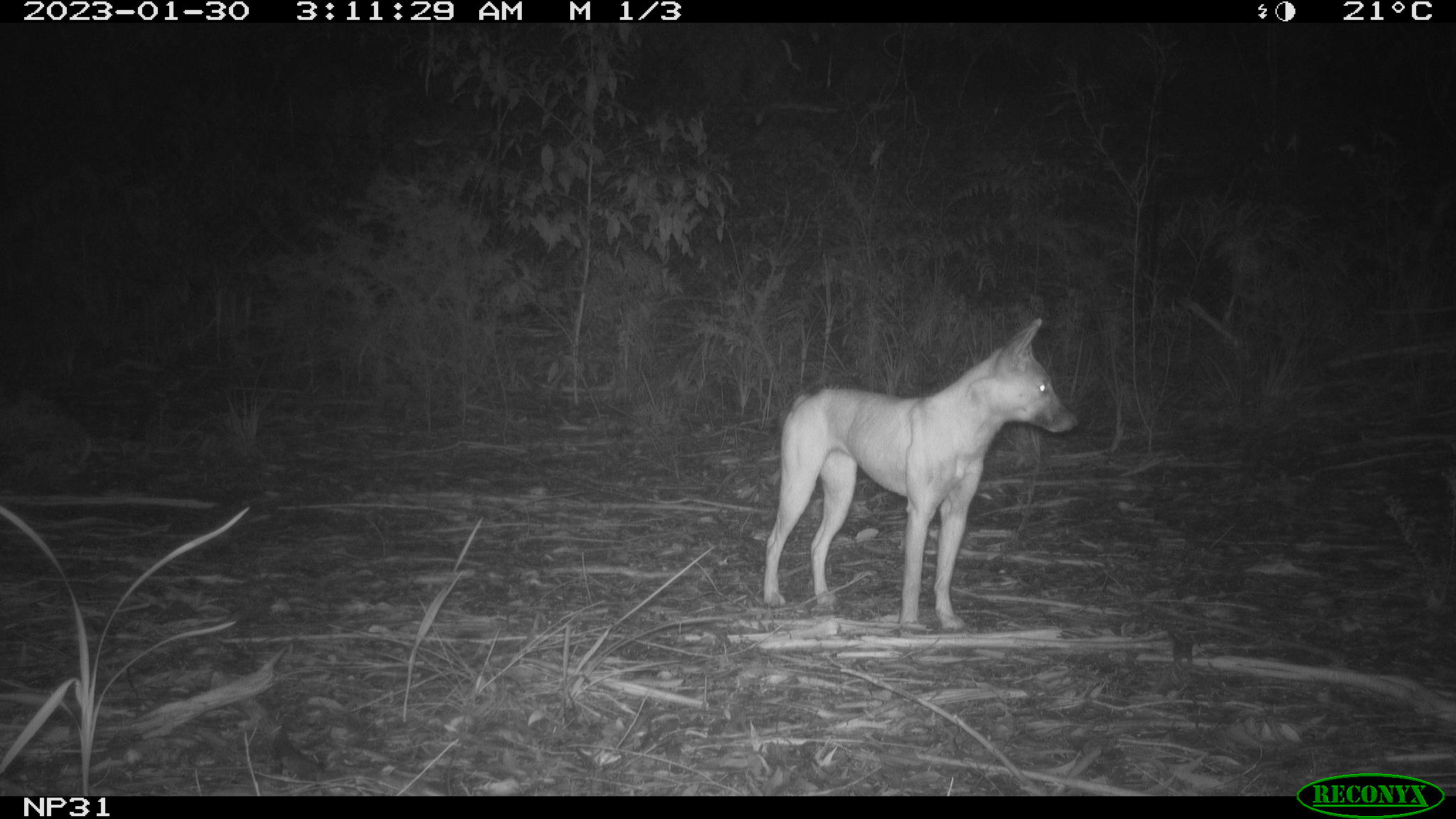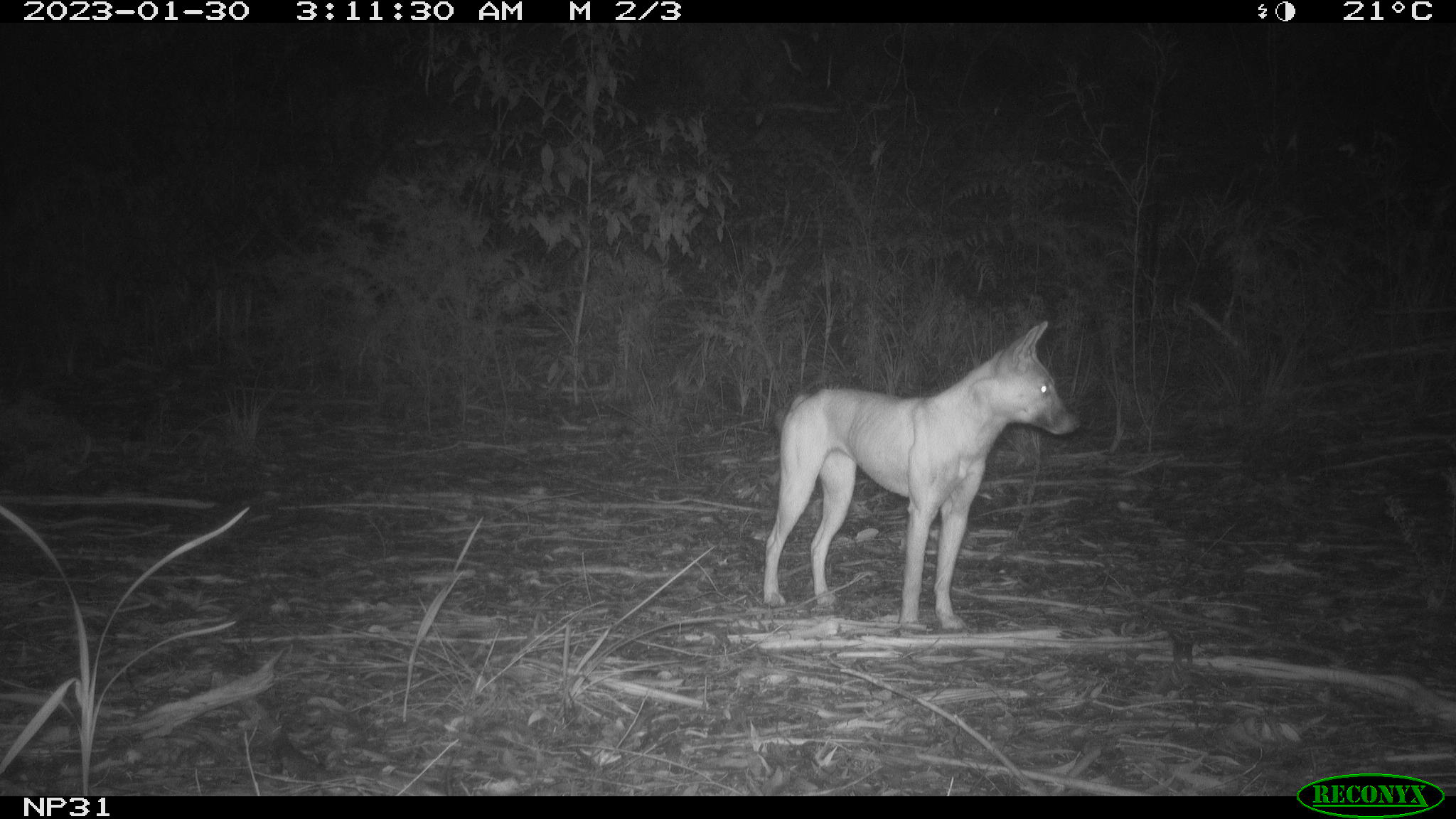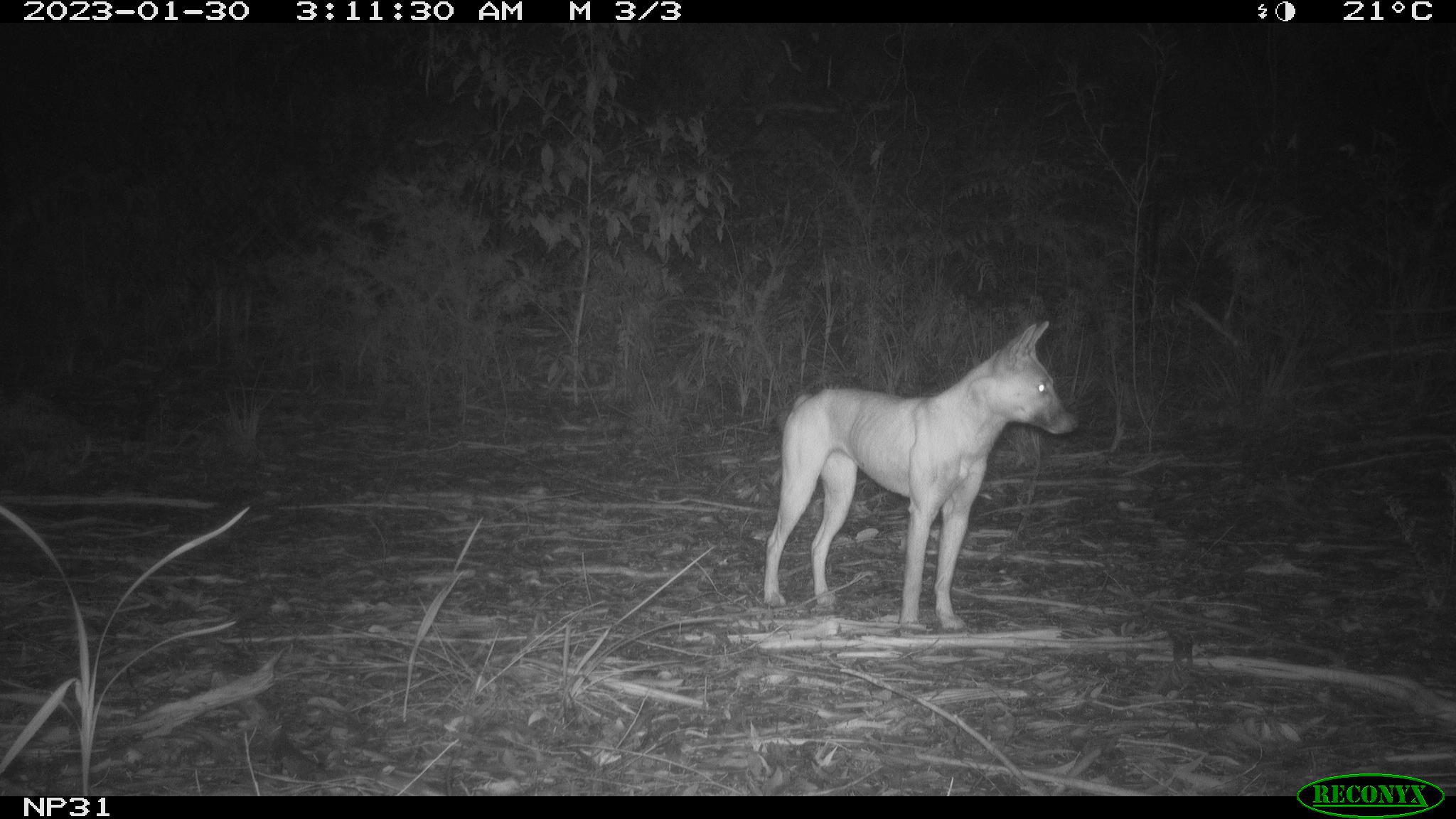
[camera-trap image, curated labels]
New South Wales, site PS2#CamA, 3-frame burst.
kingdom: Animalia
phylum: Chordata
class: Mammalia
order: Carnivora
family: Canidae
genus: Canis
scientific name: Canis familiaris dingo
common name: dingo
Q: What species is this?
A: Dingo (Canis familiaris dingo).